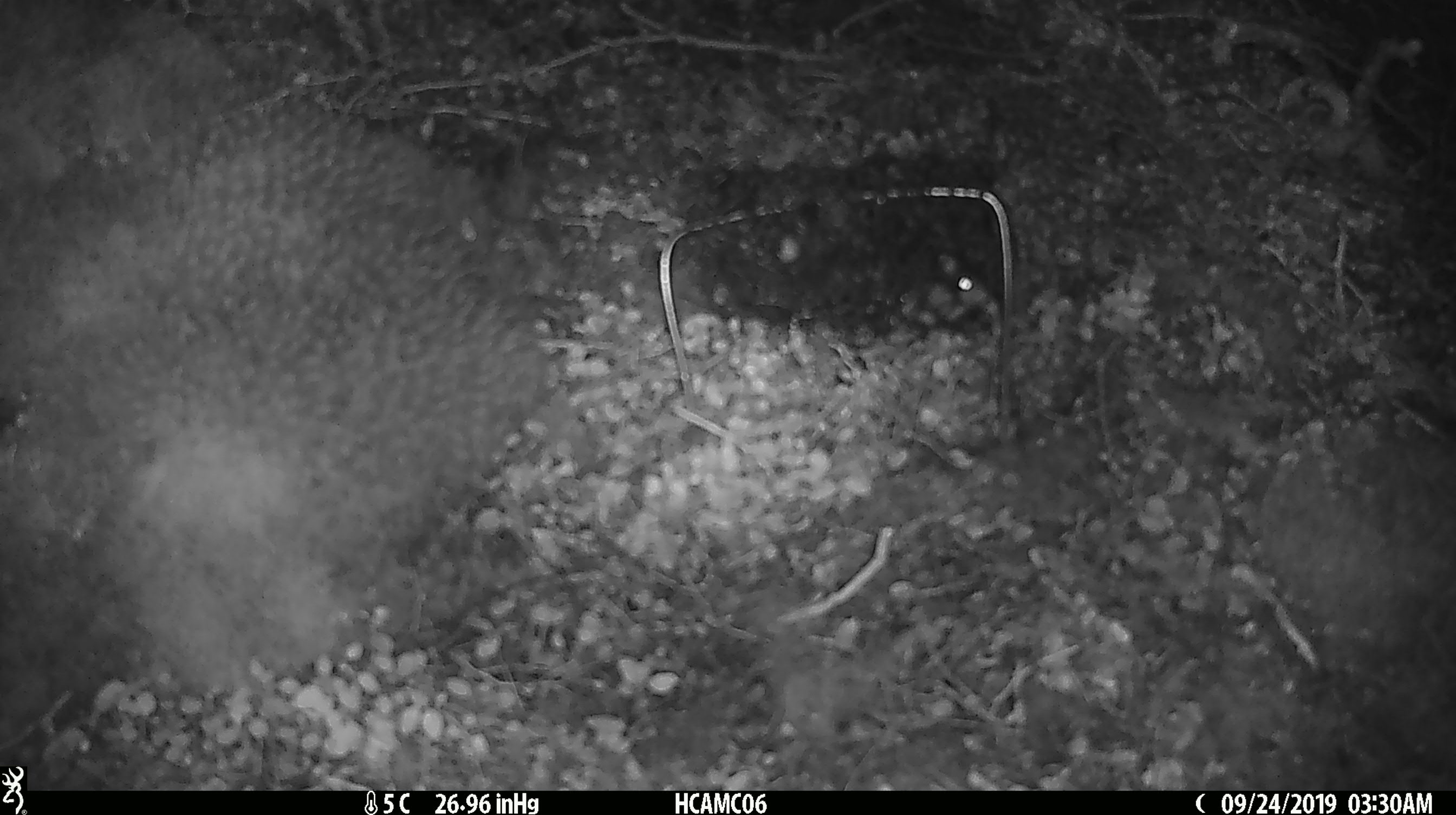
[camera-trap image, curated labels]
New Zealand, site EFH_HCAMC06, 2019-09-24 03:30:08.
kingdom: Animalia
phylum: Chordata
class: Mammalia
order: Rodentia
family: Muridae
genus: Mus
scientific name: Mus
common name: mouse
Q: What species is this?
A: Mouse (Mus).